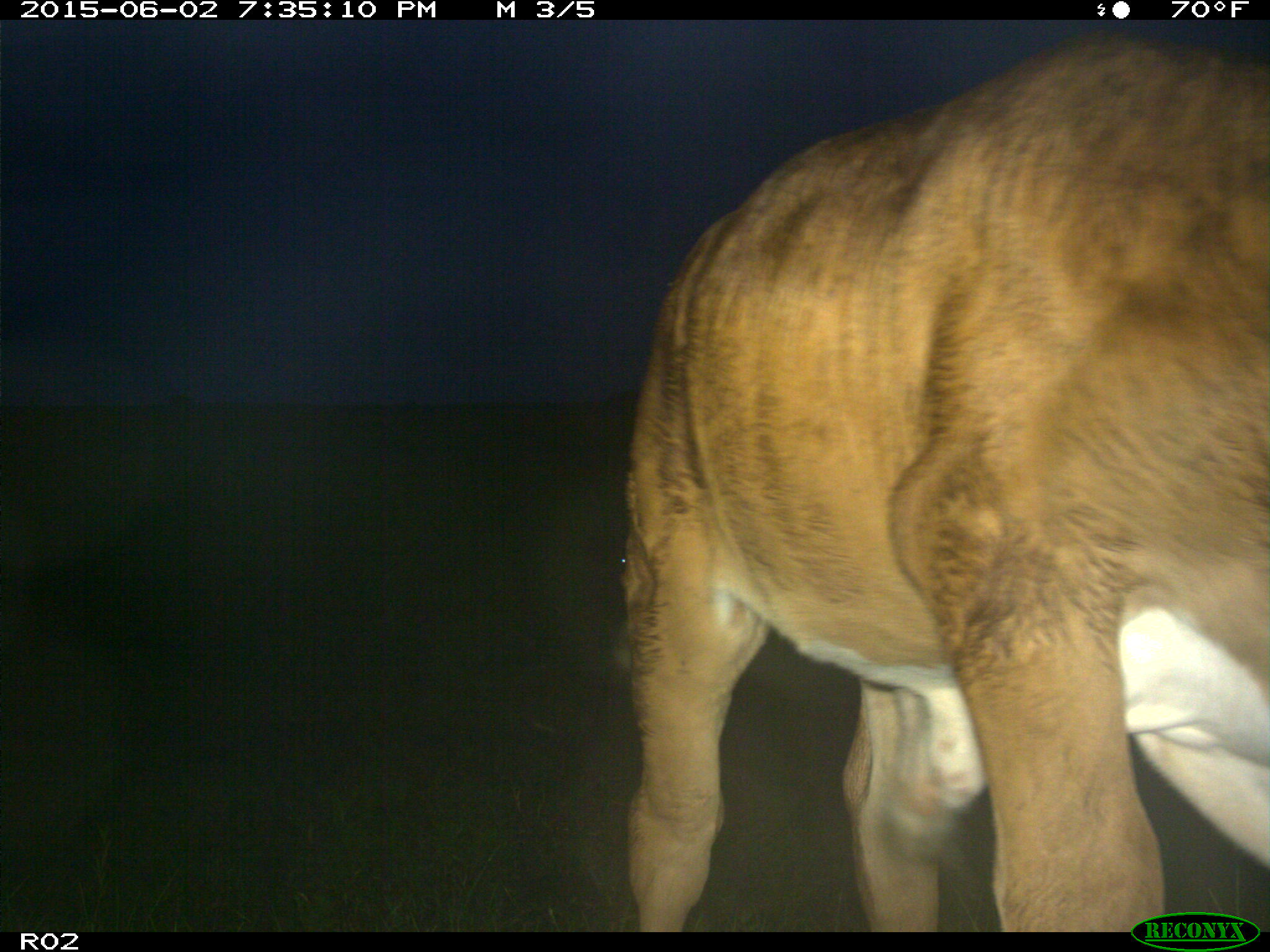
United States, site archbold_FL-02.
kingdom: Animalia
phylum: Chordata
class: Mammalia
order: Artiodactyla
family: Bovidae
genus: Bos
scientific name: Bos taurus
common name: domestic cow